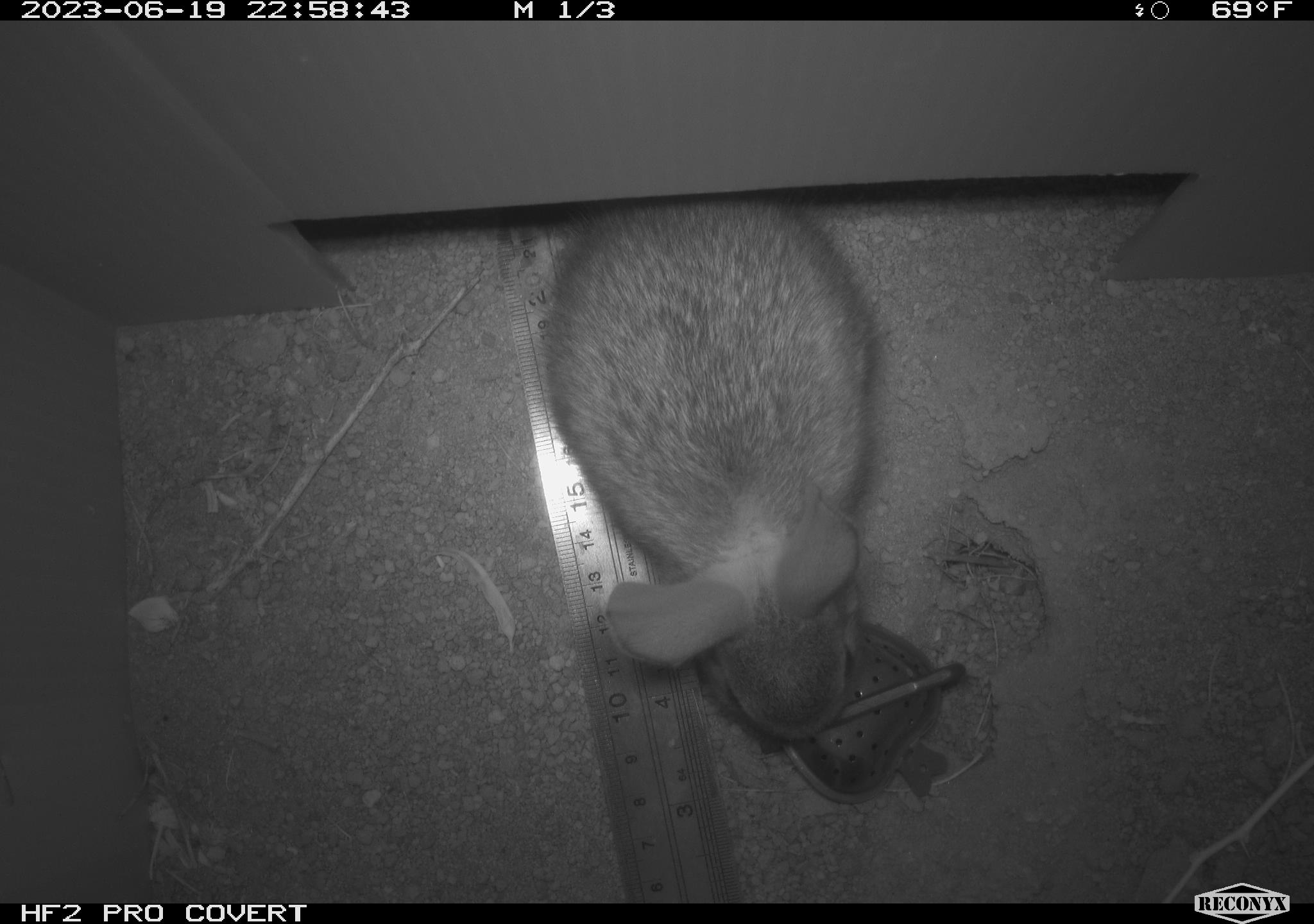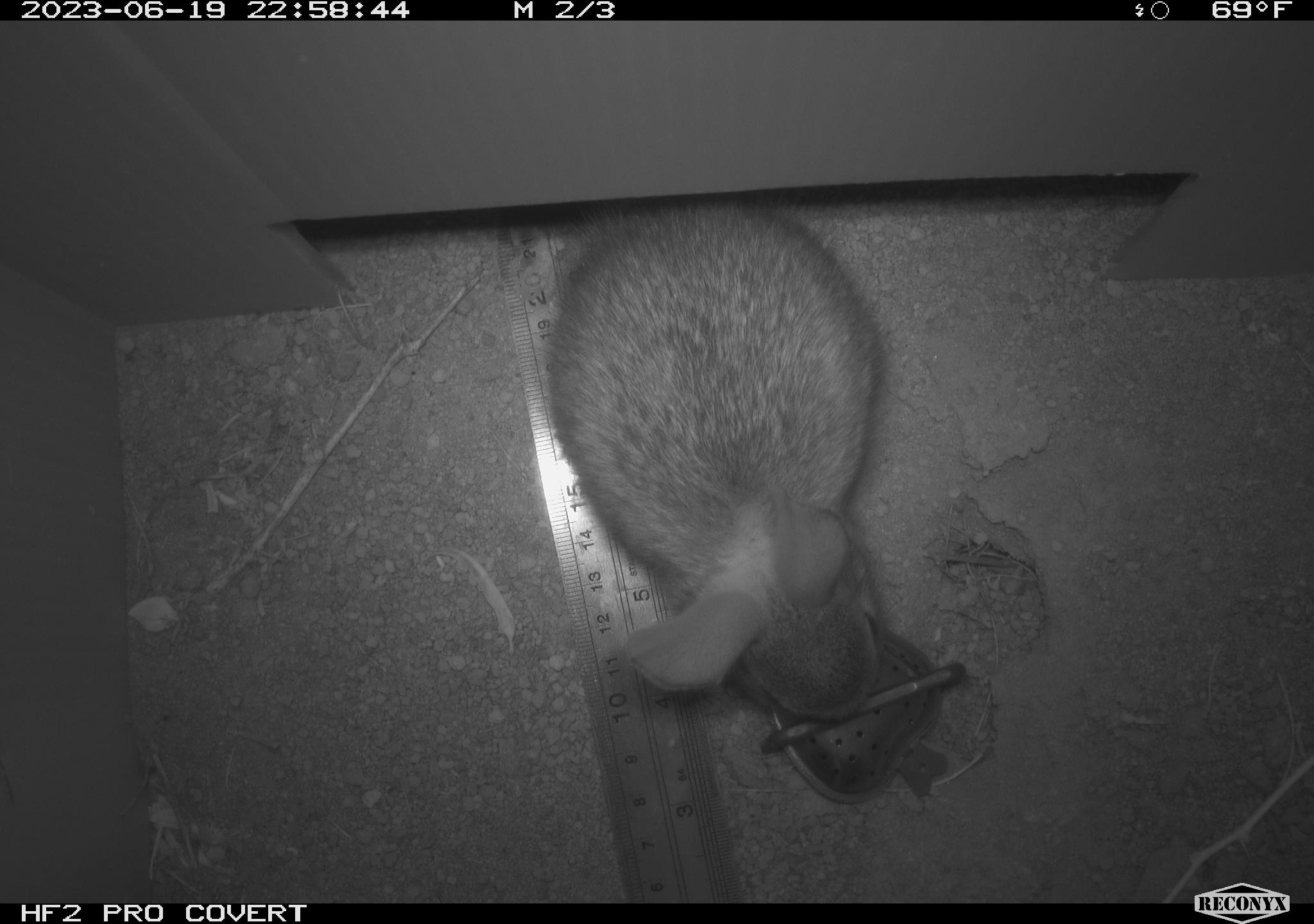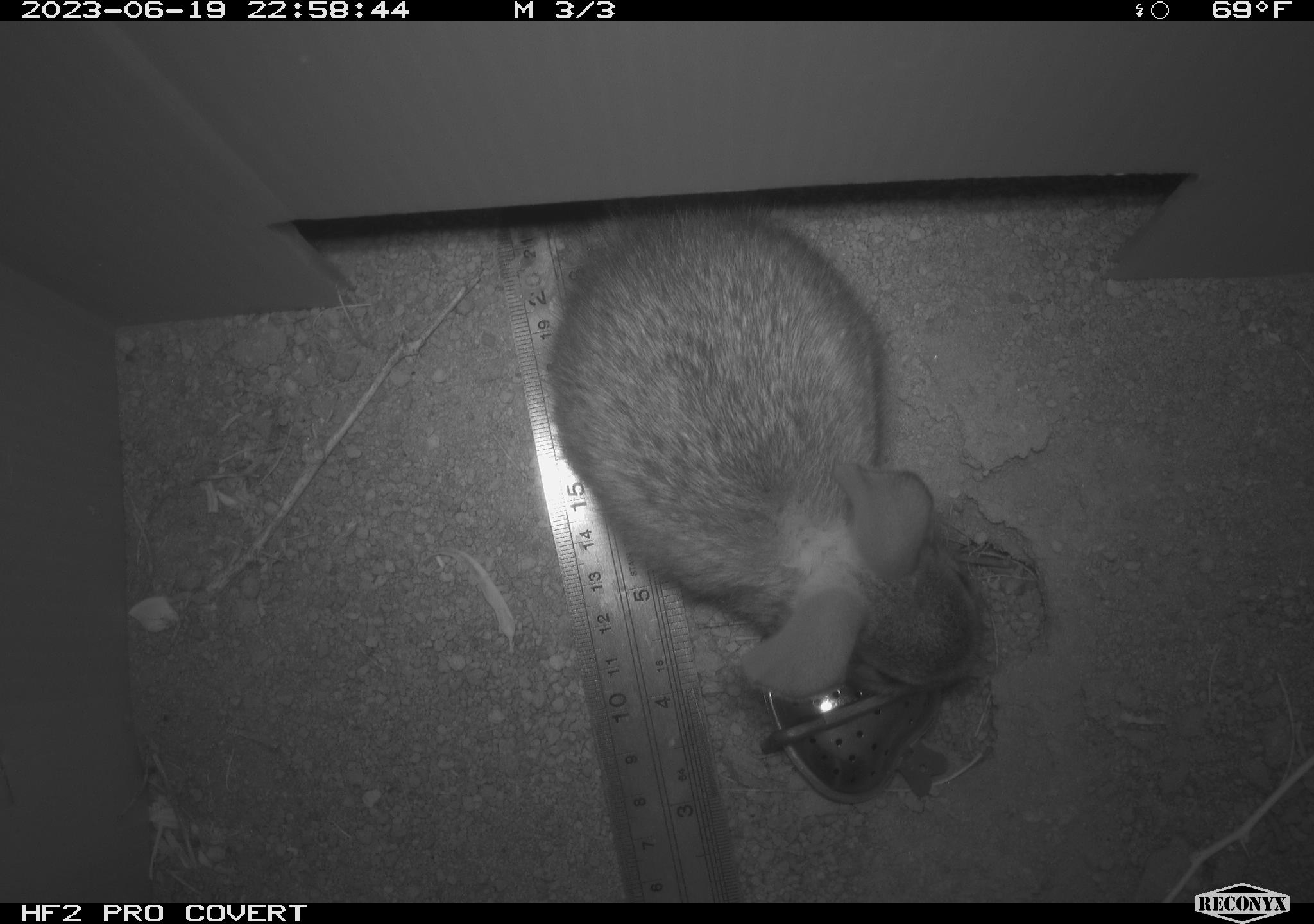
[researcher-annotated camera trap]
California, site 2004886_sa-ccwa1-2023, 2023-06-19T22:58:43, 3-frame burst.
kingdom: Animalia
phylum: Chordata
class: Mammalia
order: Lagomorpha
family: Leporidae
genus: Sylvilagus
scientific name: Sylvilagus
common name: cottontail rabbits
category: sylvilagus species